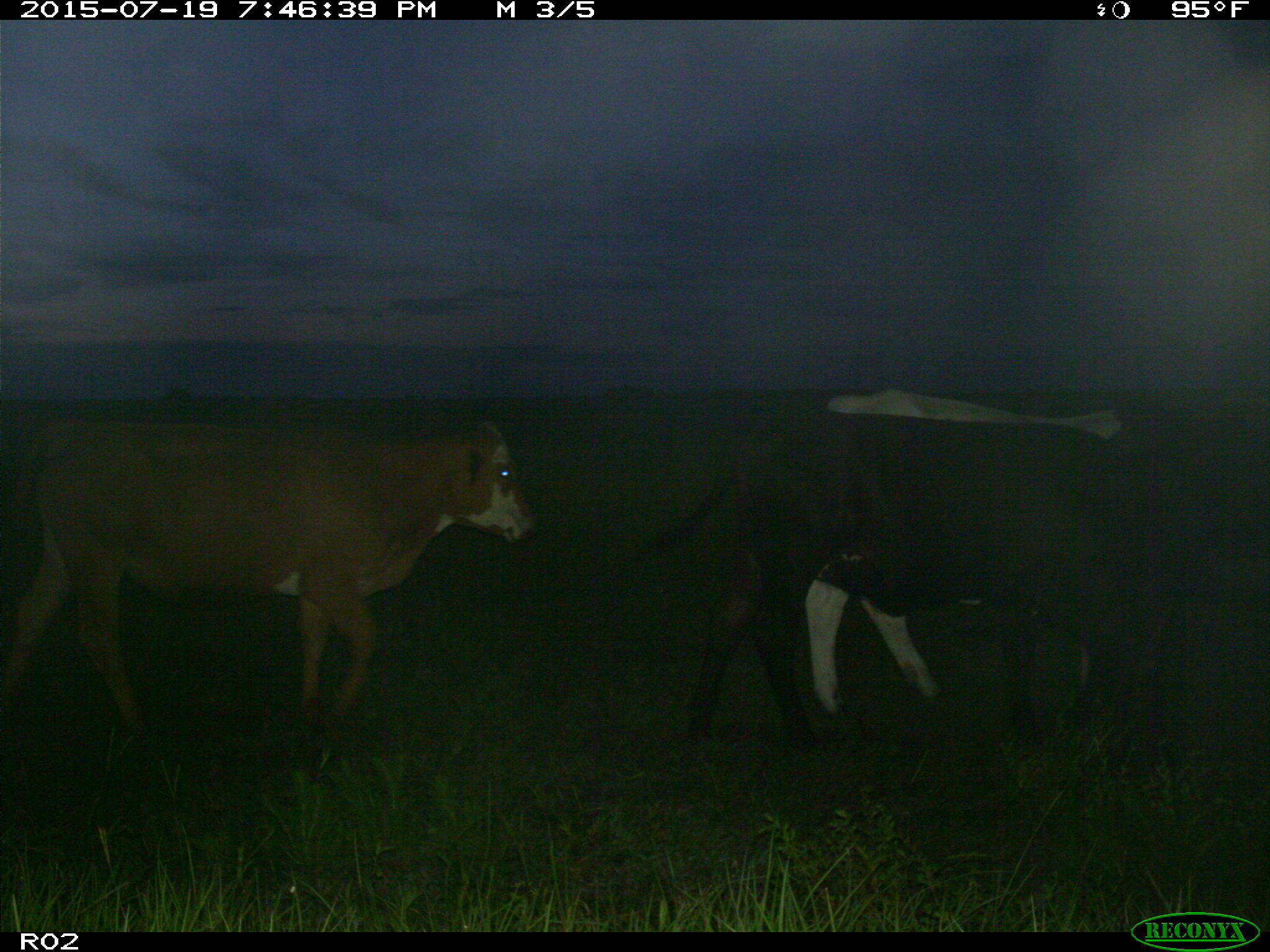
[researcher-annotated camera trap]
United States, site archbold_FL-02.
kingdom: Animalia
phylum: Chordata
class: Mammalia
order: Artiodactyla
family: Bovidae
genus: Bos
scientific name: Bos taurus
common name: domestic cow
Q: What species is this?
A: Bos taurus (domestic cow).